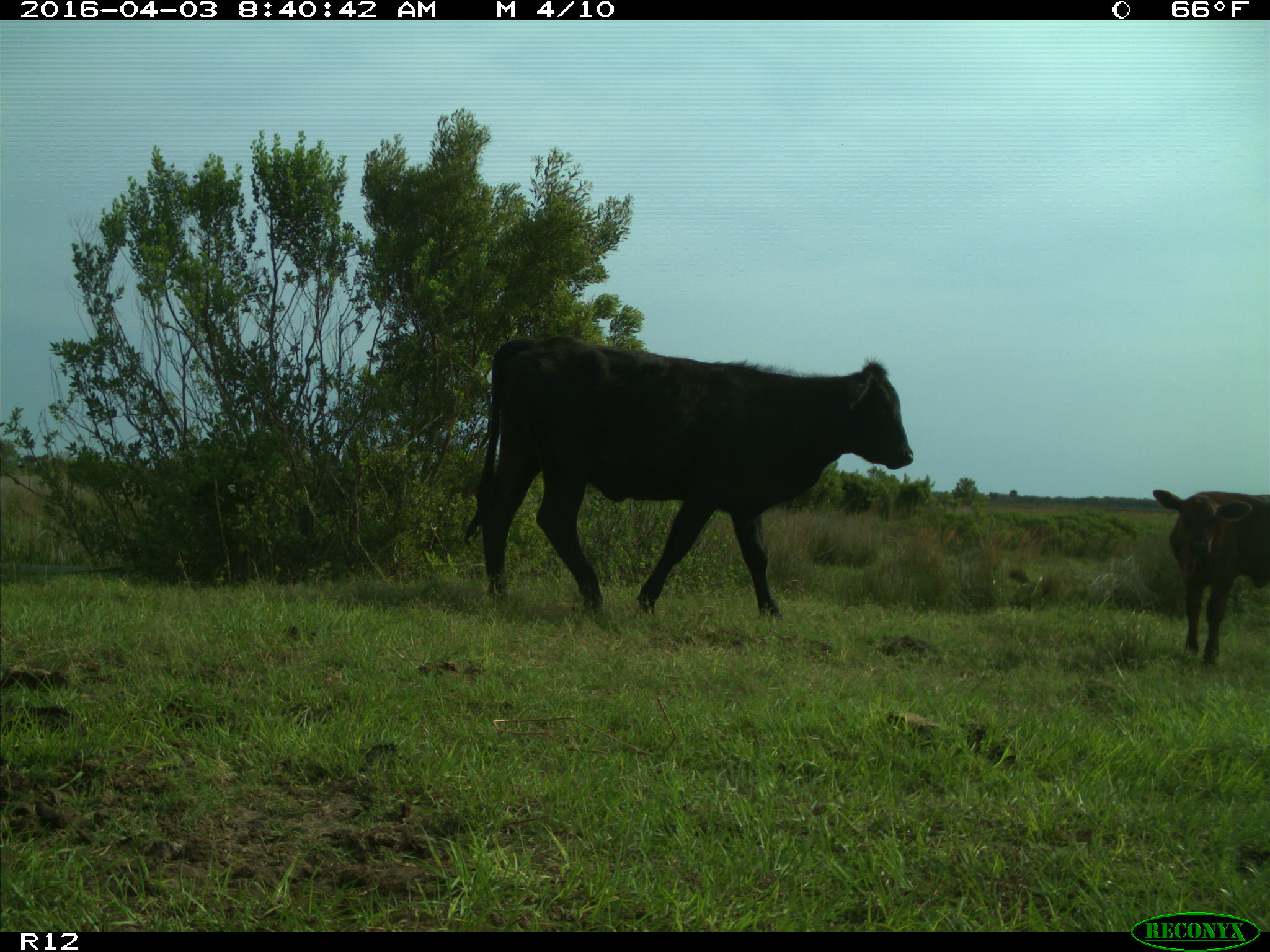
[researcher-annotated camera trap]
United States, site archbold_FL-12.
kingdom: Animalia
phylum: Chordata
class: Mammalia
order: Artiodactyla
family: Bovidae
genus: Bos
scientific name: Bos taurus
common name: domestic cow